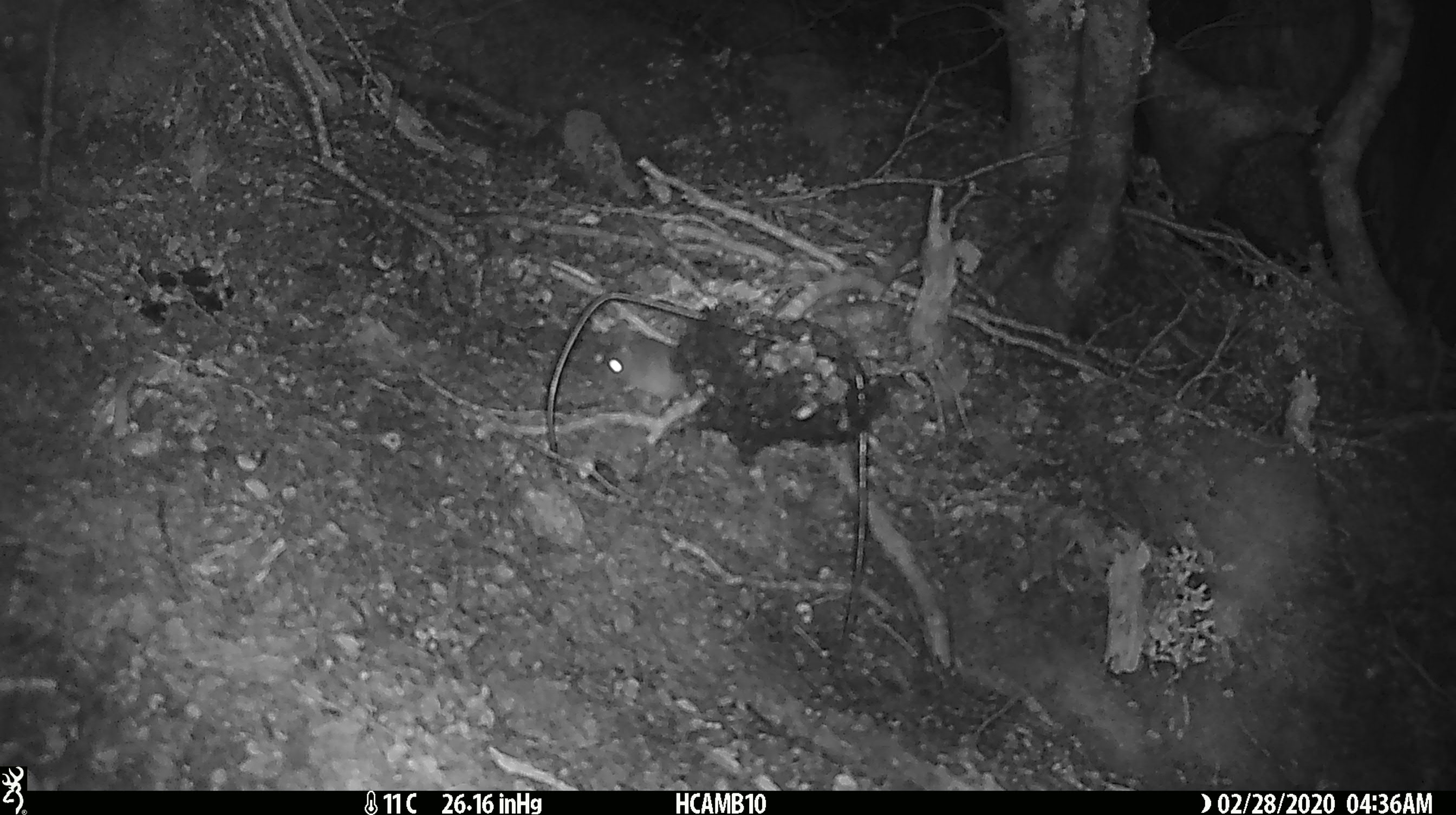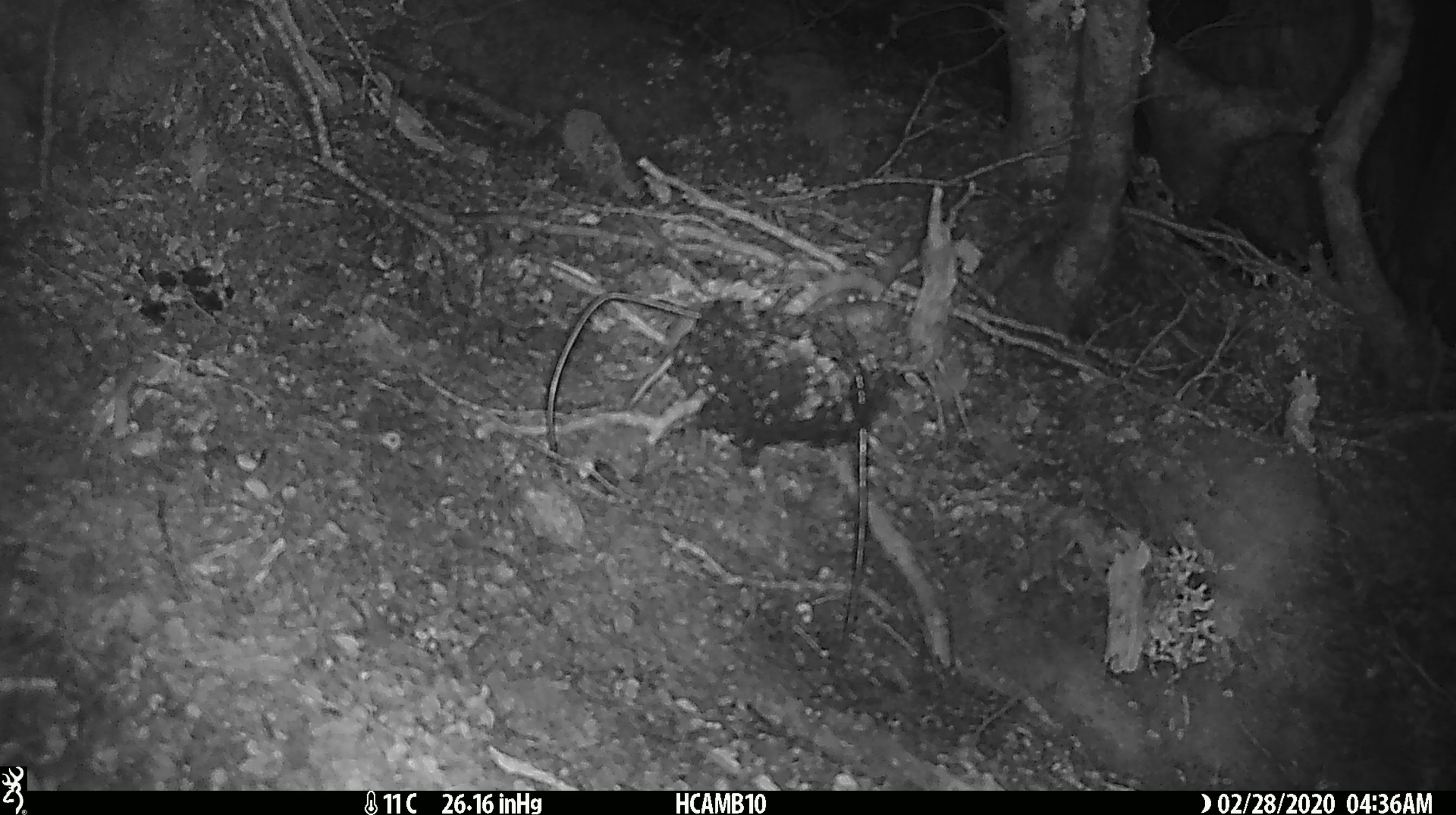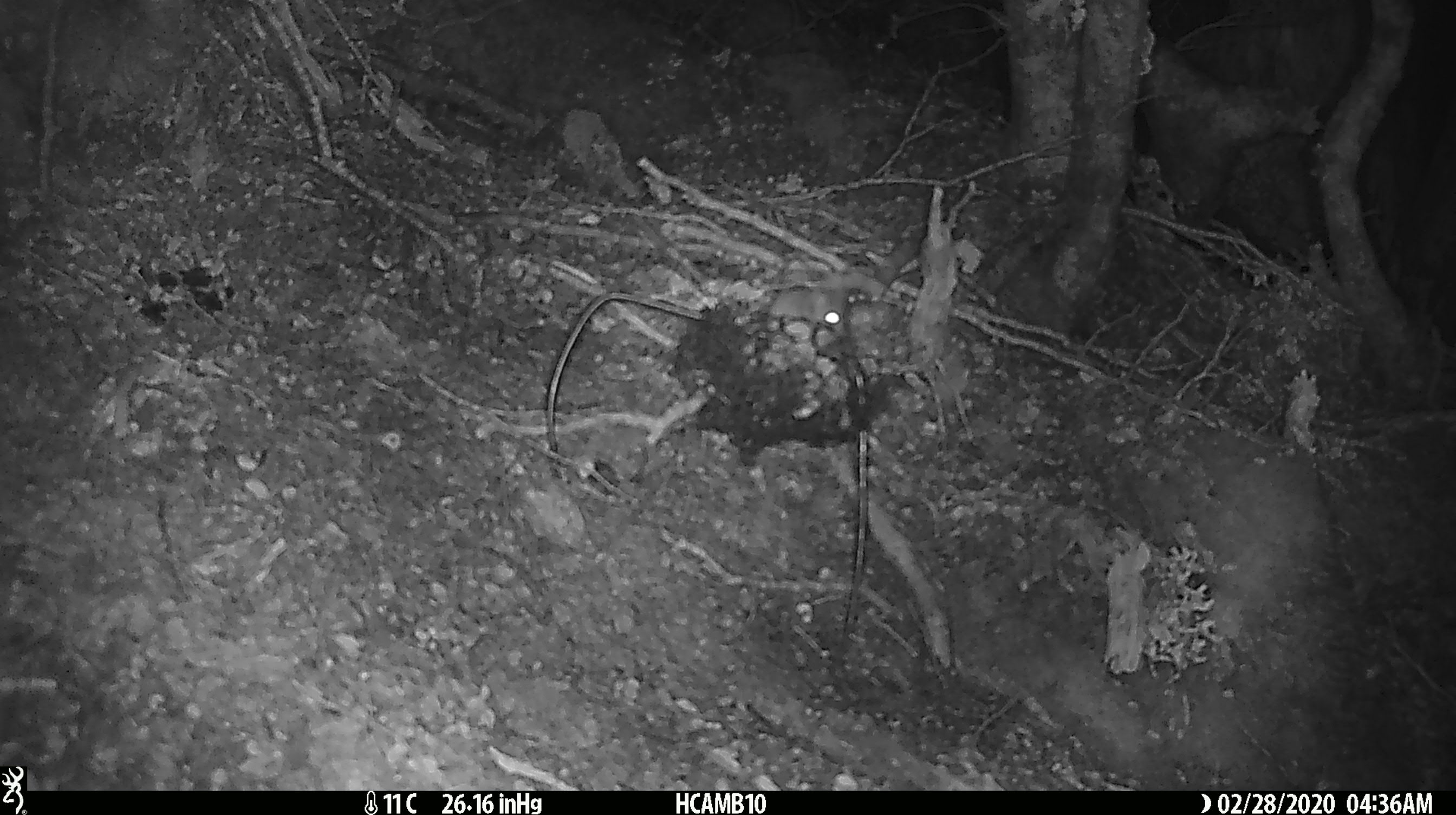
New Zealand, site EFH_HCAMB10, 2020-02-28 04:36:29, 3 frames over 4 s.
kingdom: Animalia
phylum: Chordata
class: Mammalia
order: Rodentia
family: Muridae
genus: Mus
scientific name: Mus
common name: mouse